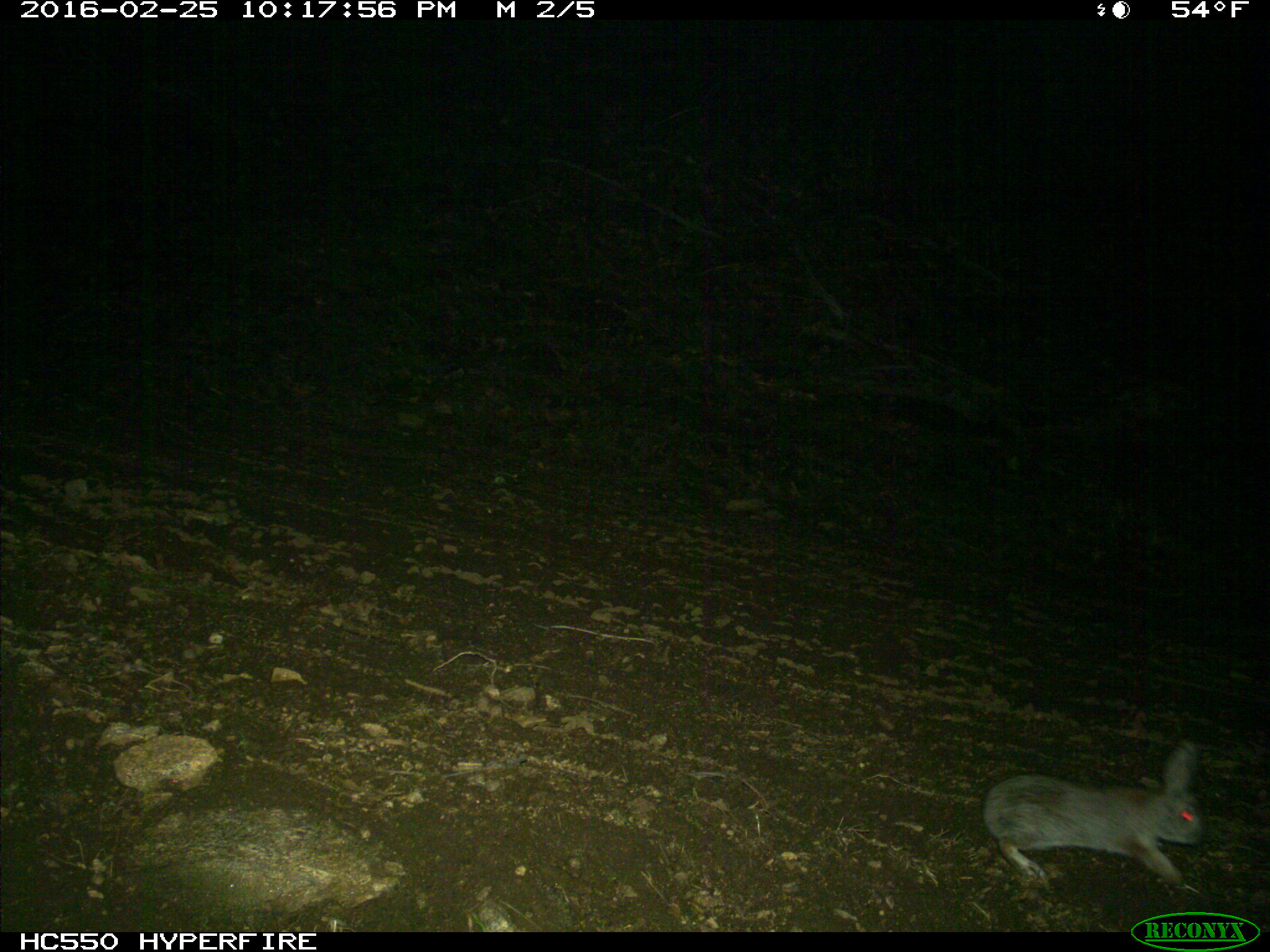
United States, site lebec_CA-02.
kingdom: Animalia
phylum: Chordata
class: Mammalia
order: Lagomorpha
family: Leporidae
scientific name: Leporidae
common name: rabbits and hares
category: unidentified rabbit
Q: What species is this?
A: Unidentified rabbit (rabbits and hares) (Leporidae).